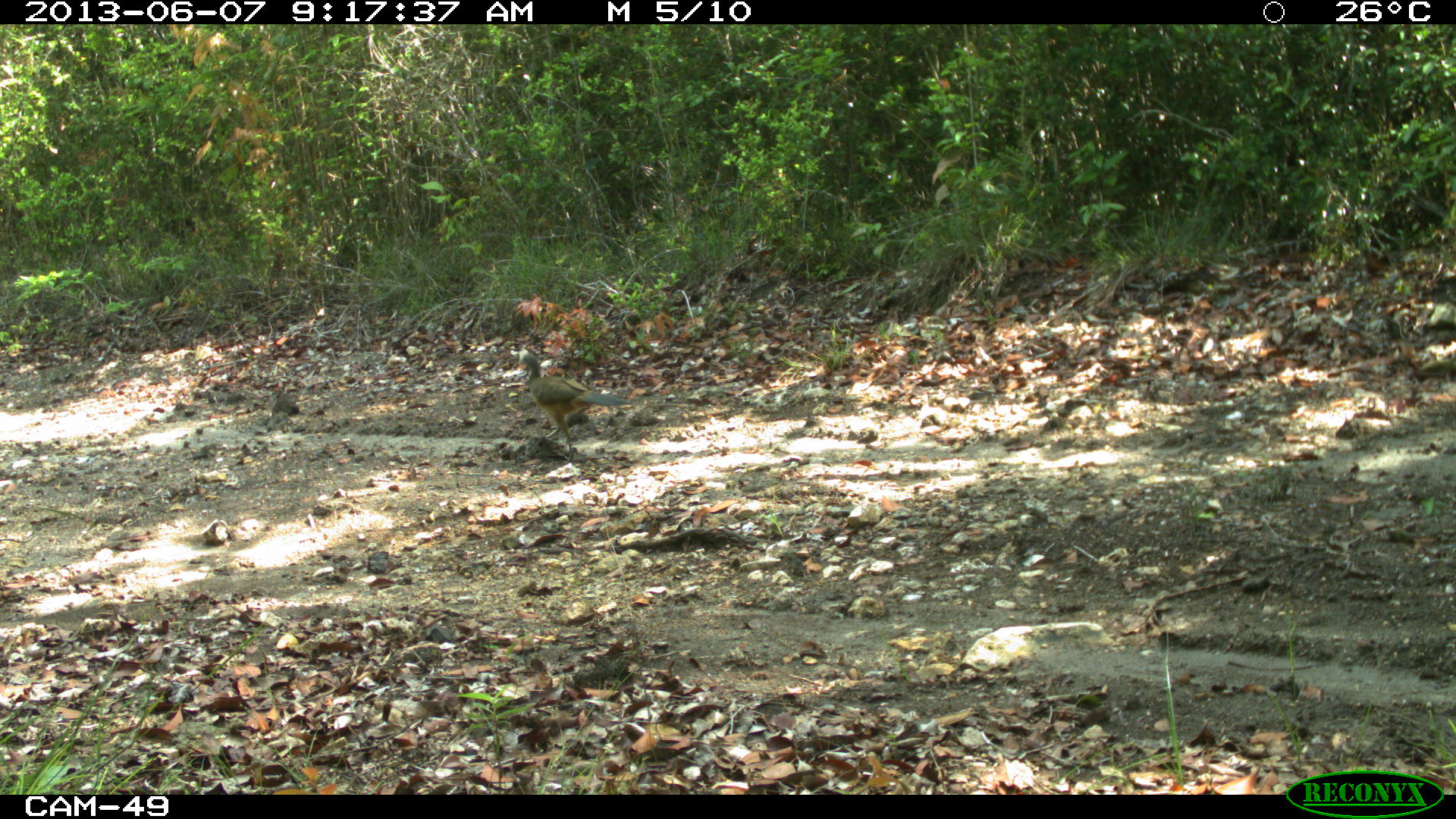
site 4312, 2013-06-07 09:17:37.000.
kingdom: Animalia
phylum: Chordata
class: Aves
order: Galliformes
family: Cracidae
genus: Ortalis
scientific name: Ortalis vetula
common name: plain chachalaca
Ortalis vetula (plain chachalaca), count 1.